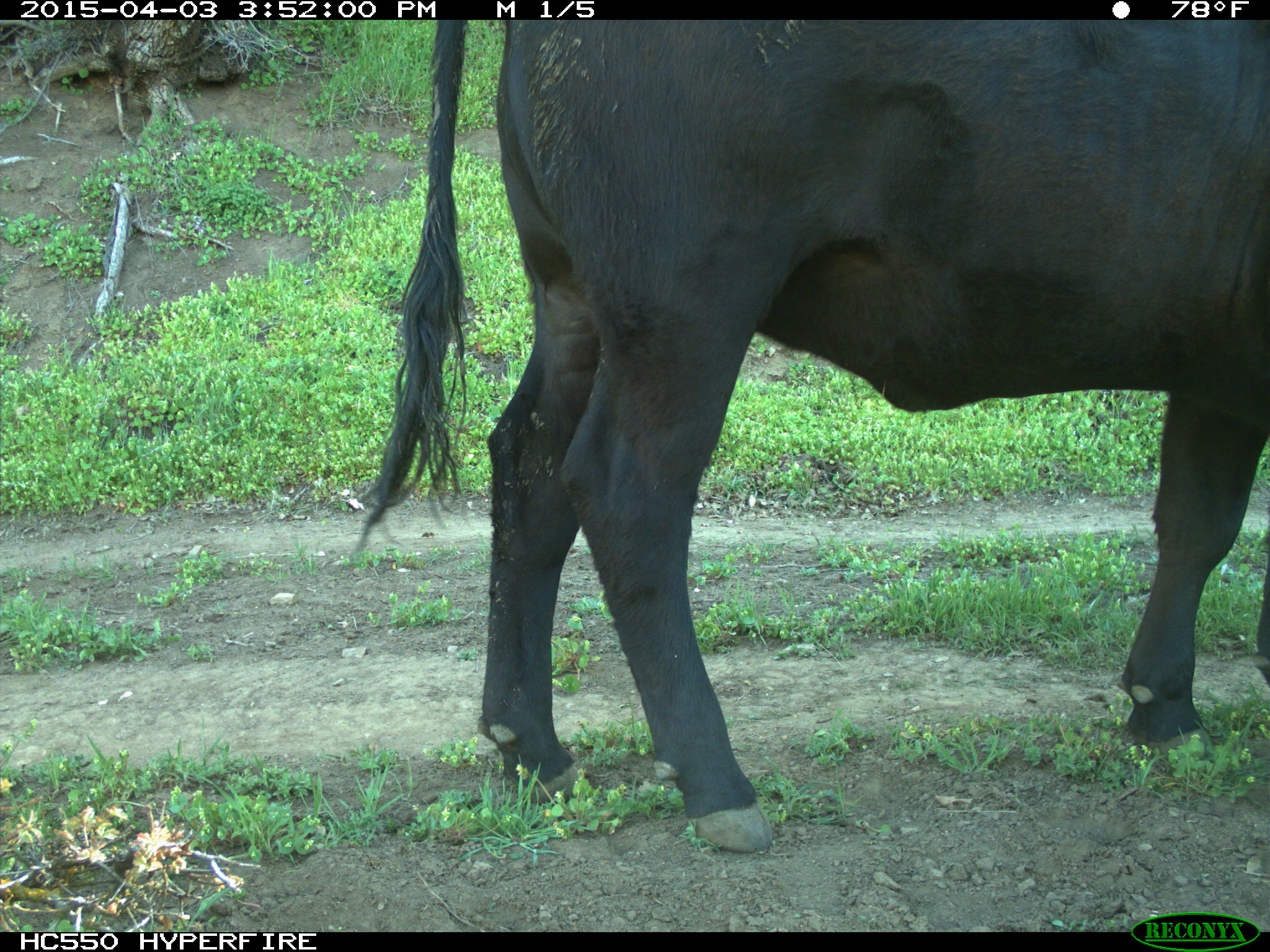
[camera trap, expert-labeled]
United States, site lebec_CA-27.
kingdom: Animalia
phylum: Chordata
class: Mammalia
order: Artiodactyla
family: Bovidae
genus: Bos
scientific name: Bos taurus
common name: domestic cow